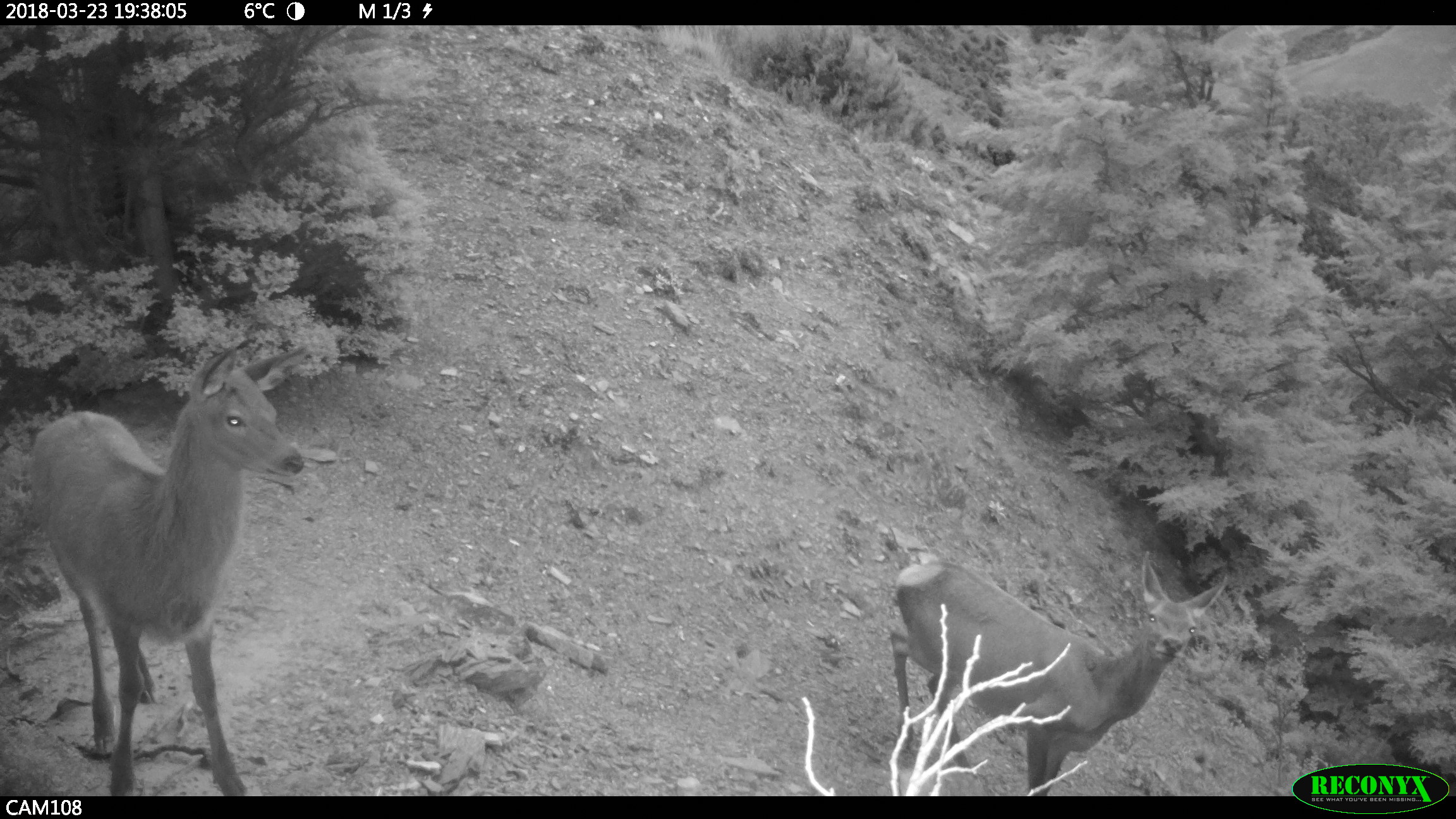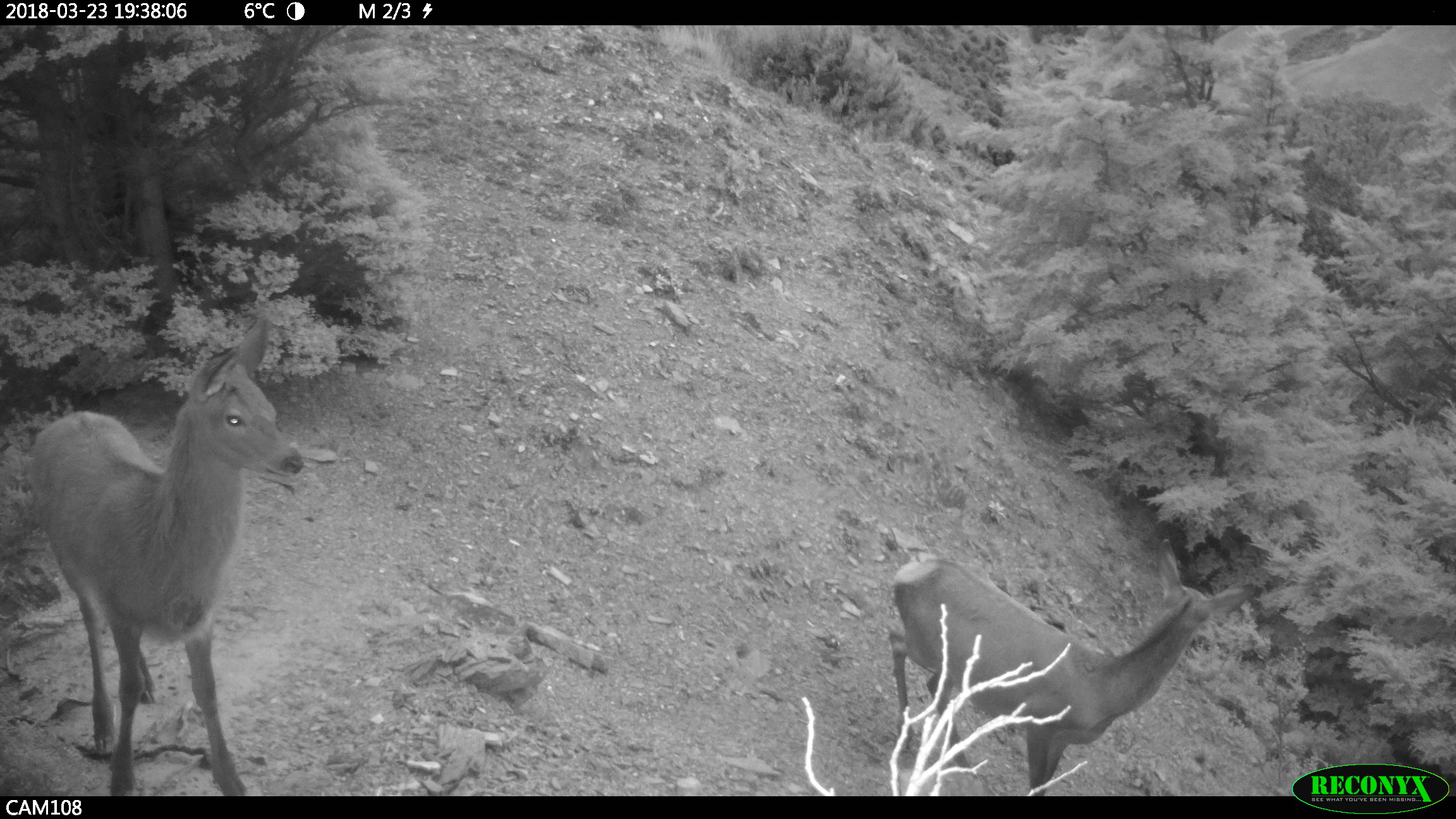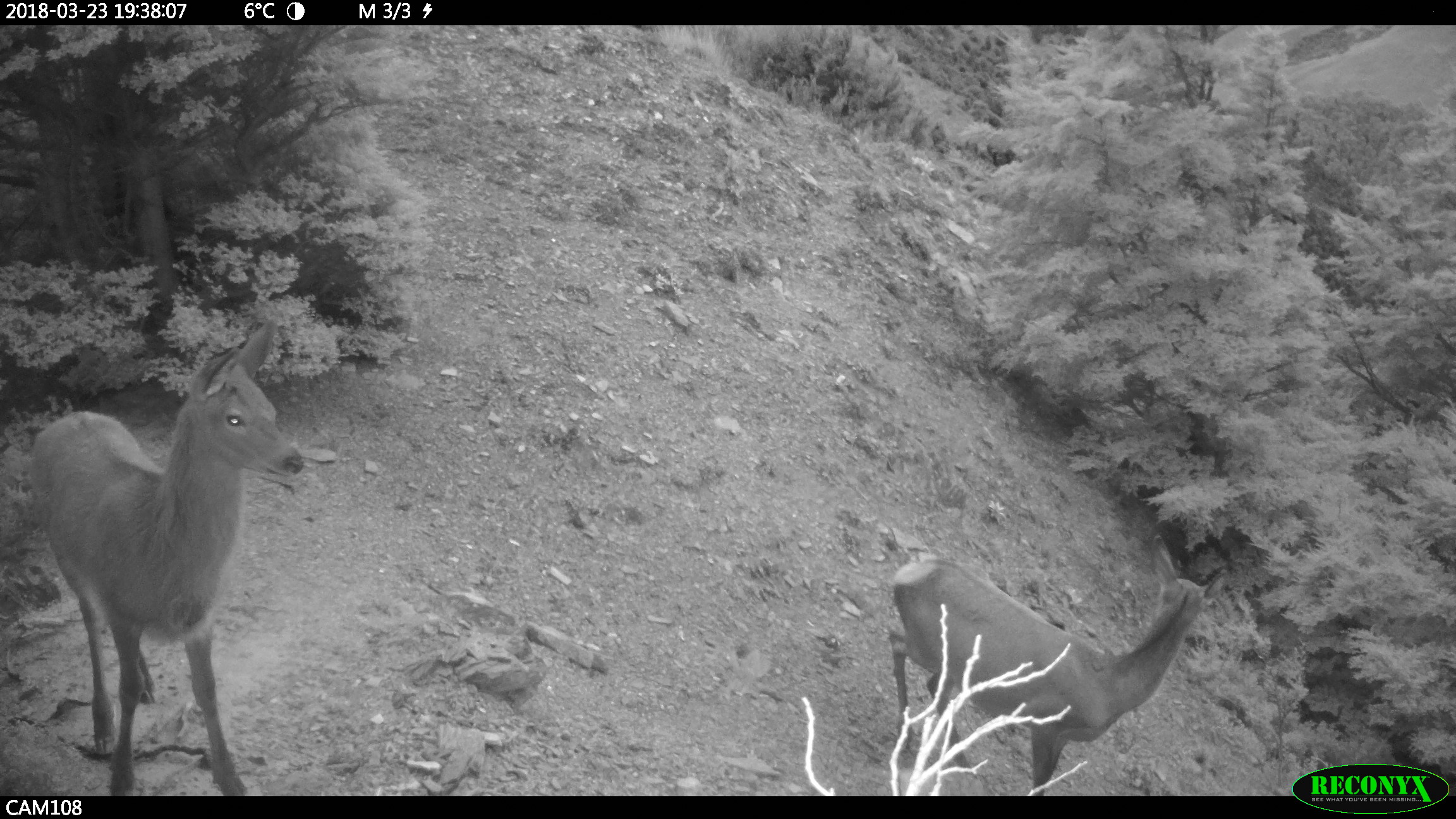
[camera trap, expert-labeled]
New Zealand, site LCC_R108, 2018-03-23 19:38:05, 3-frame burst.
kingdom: Animalia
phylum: Chordata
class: Mammalia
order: Artiodactyla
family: Cervidae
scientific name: Cervidae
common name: deer